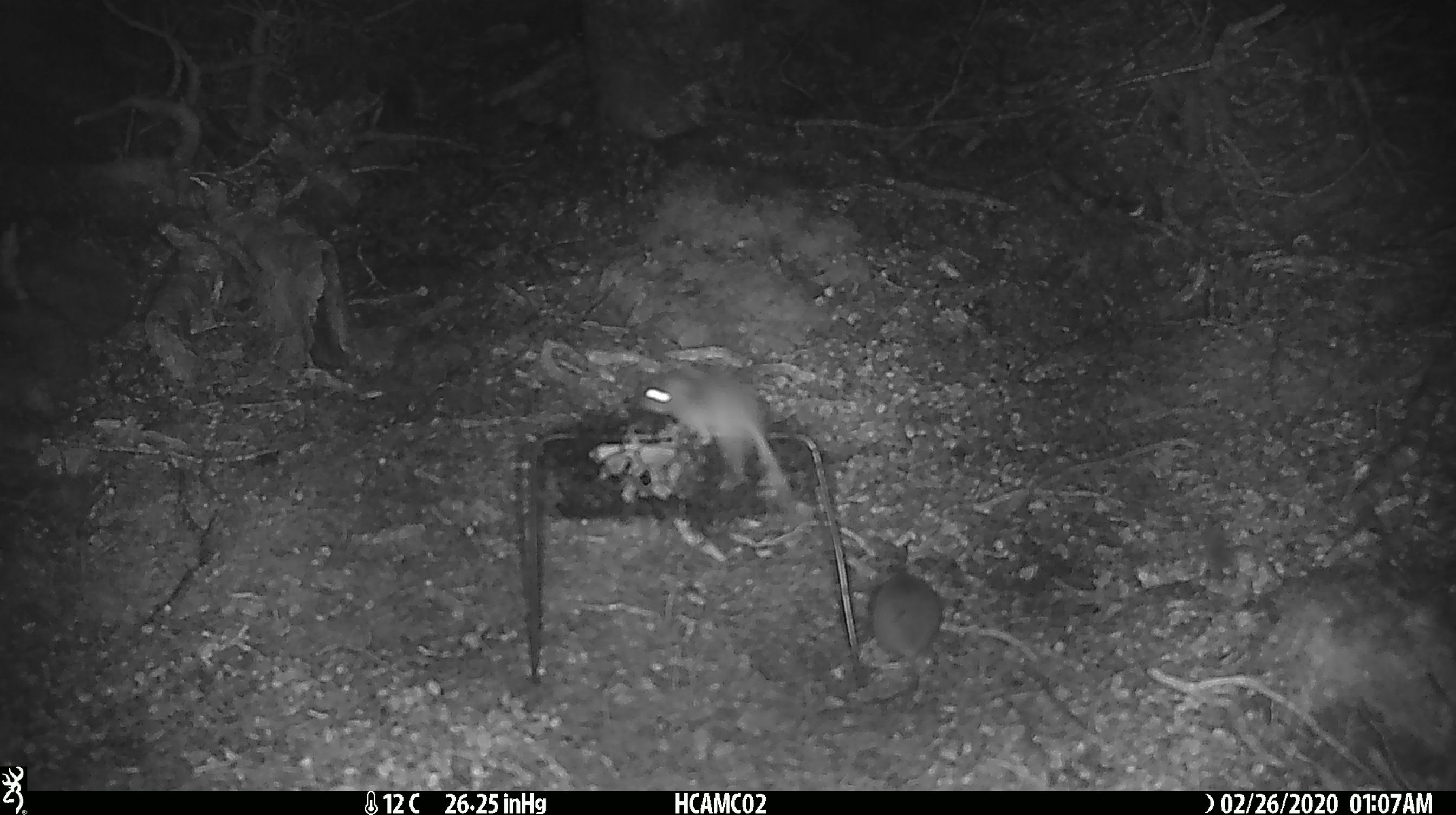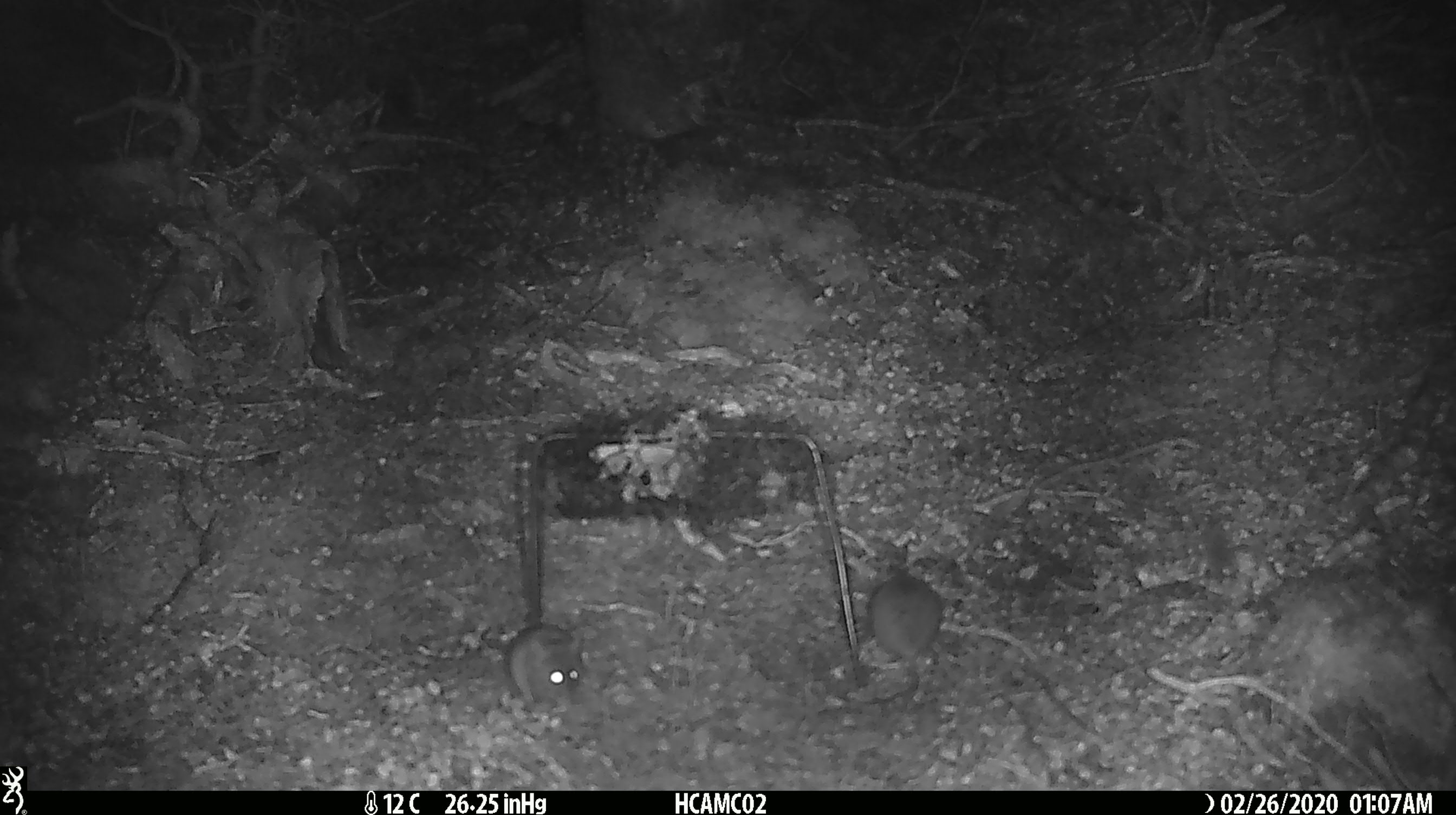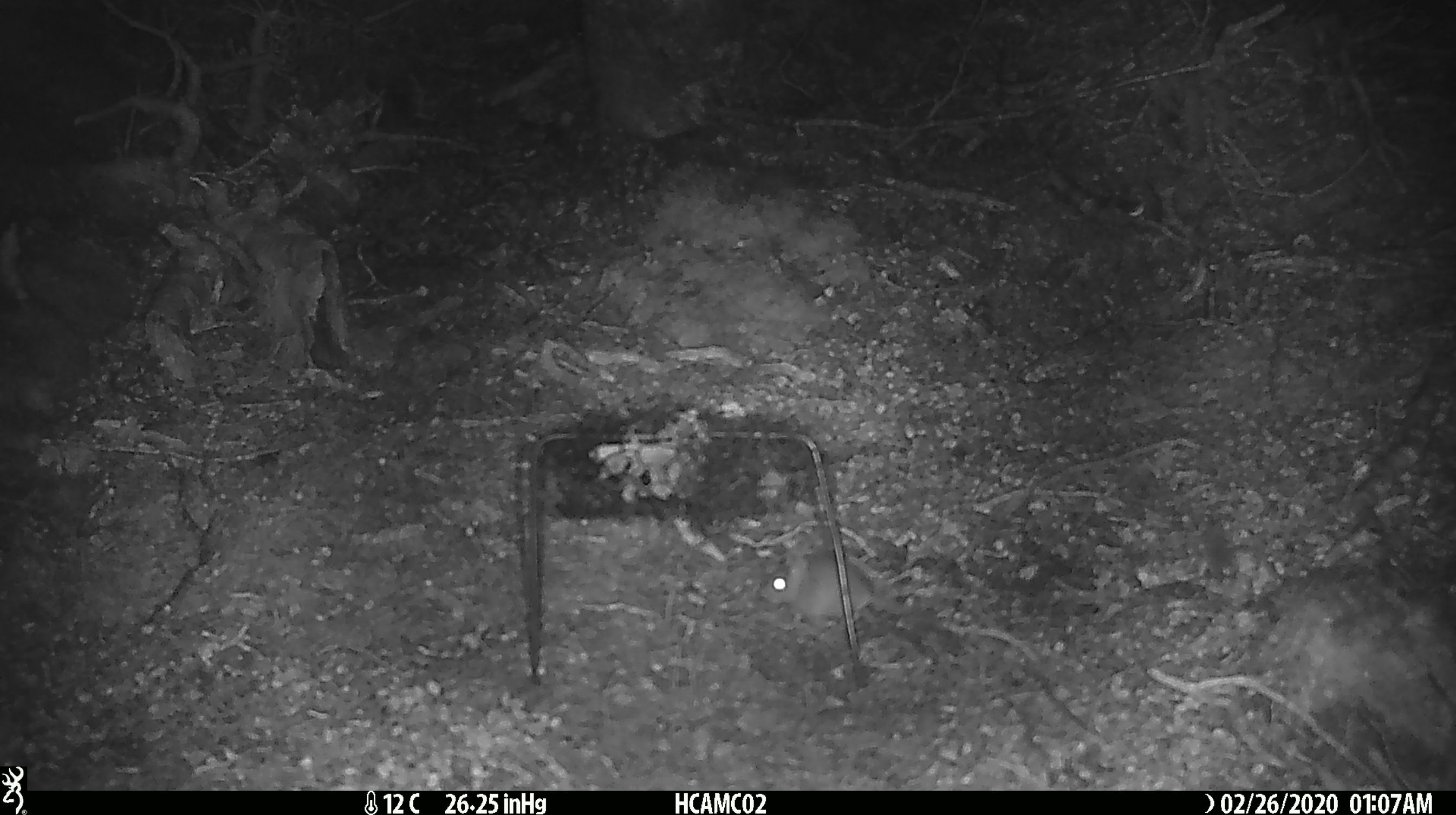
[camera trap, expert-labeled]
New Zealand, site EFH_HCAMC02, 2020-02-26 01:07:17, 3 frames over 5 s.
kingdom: Animalia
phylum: Chordata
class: Mammalia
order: Rodentia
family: Muridae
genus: Mus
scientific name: Mus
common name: mouse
Mouse (Mus).